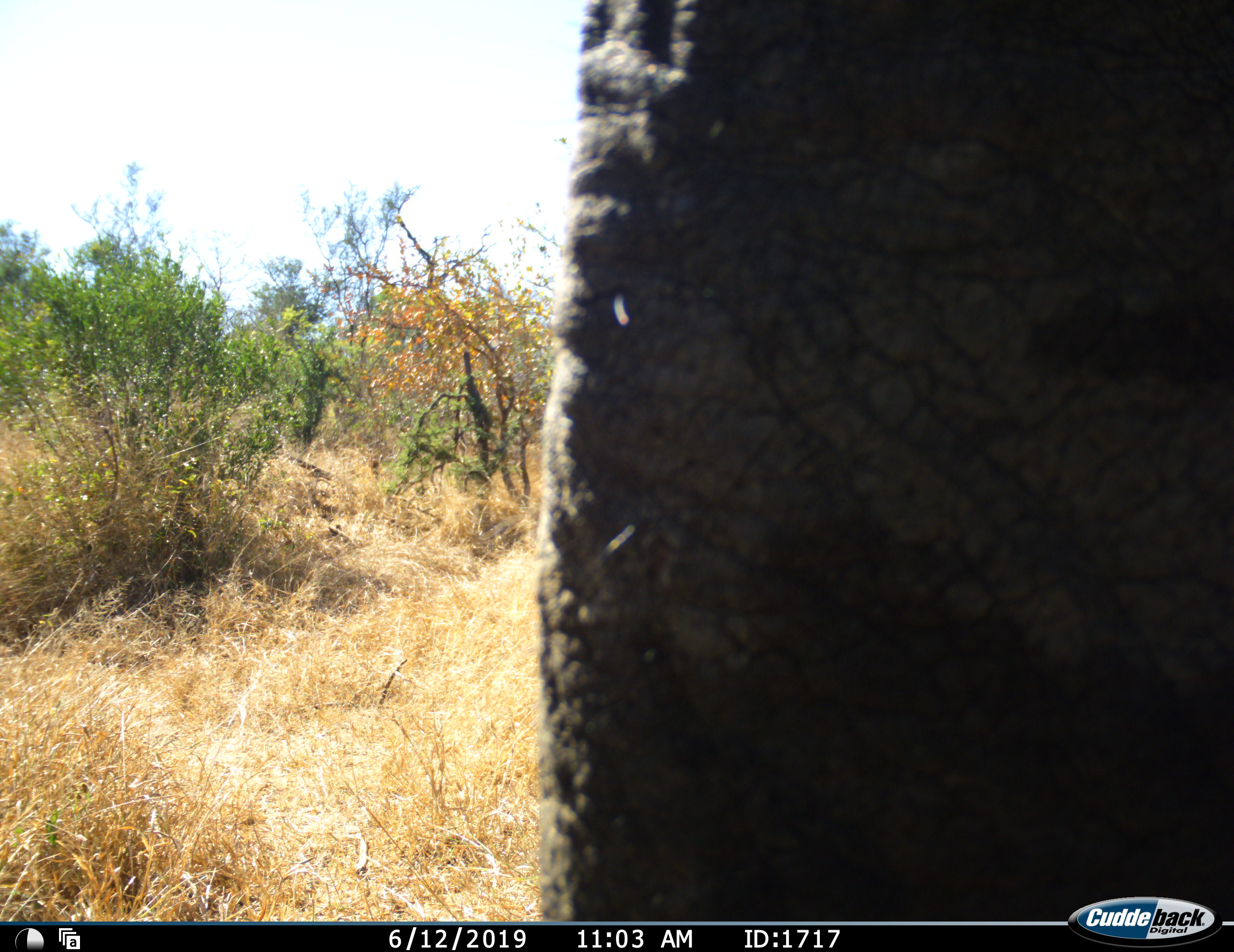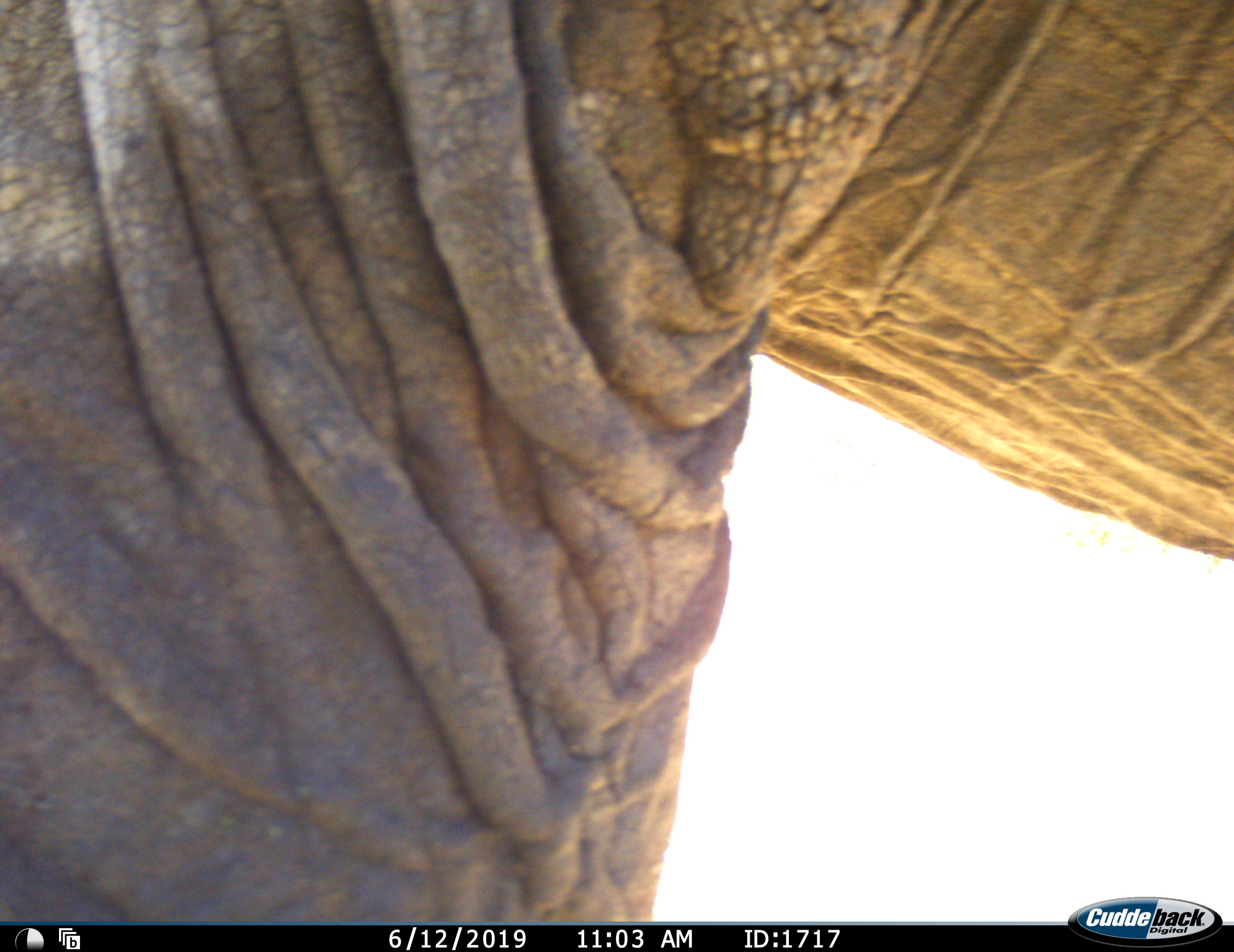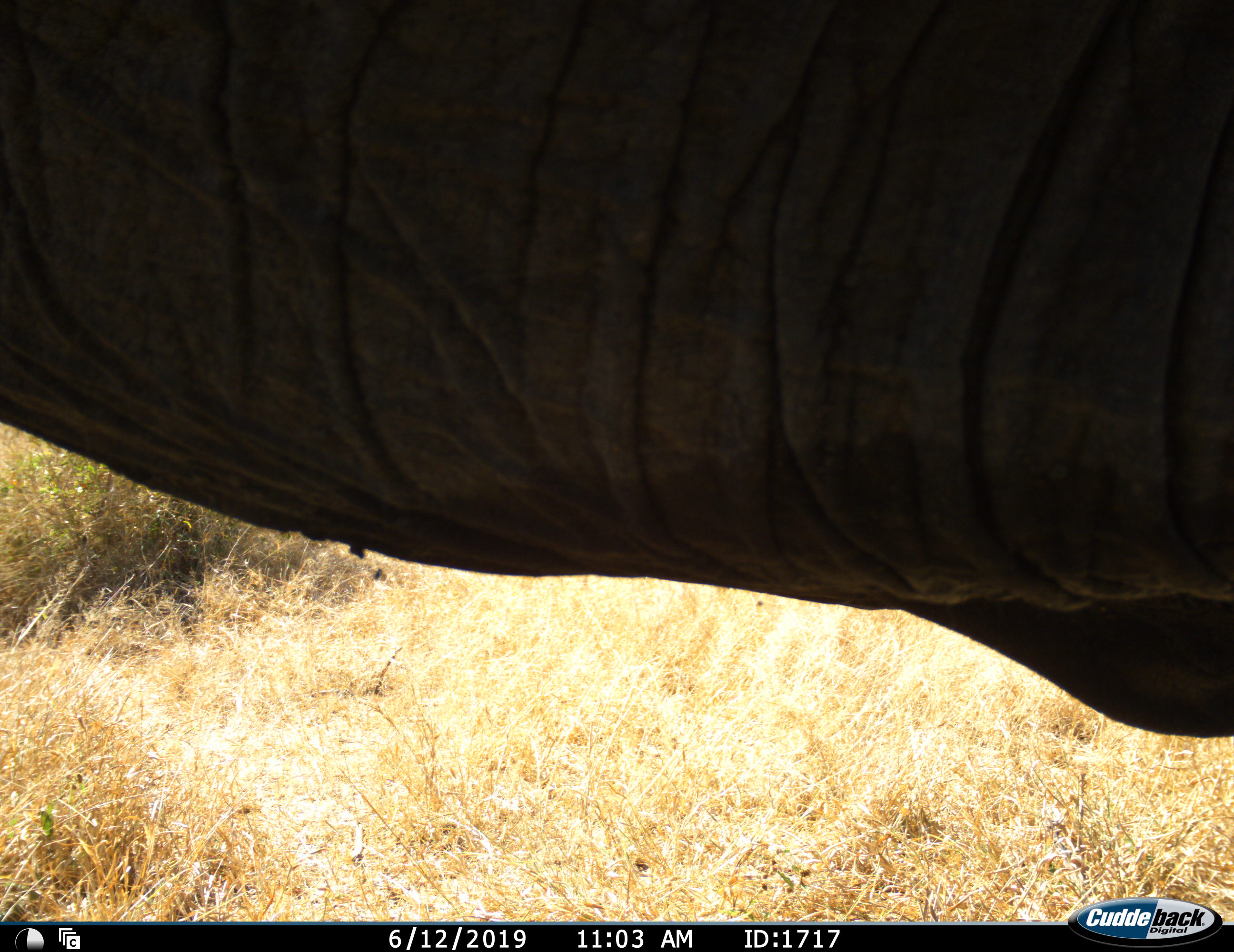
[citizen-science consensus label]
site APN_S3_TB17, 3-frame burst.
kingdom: Animalia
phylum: Chordata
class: Mammalia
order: Proboscidea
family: Elephantidae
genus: Loxodonta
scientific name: Loxodonta africana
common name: african bush elephant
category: elephant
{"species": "elephant (african bush elephant) (Loxodonta africana)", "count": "1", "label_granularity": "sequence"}